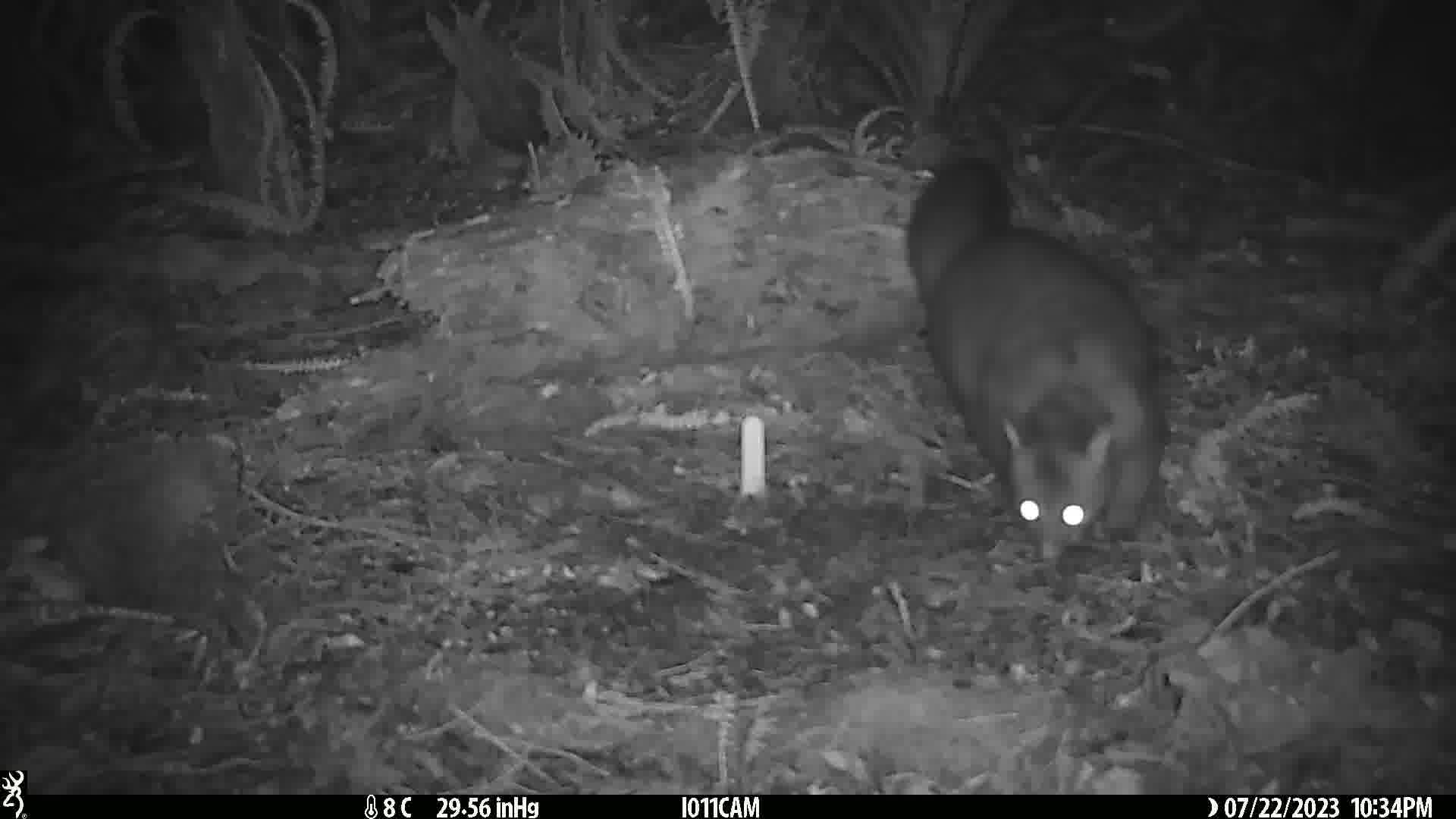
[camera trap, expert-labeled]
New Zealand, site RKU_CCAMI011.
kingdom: Animalia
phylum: Chordata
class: Mammalia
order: Diprotodontia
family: Phalangeridae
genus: Trichosurus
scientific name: Trichosurus vulpecula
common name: common brushtail possum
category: possum